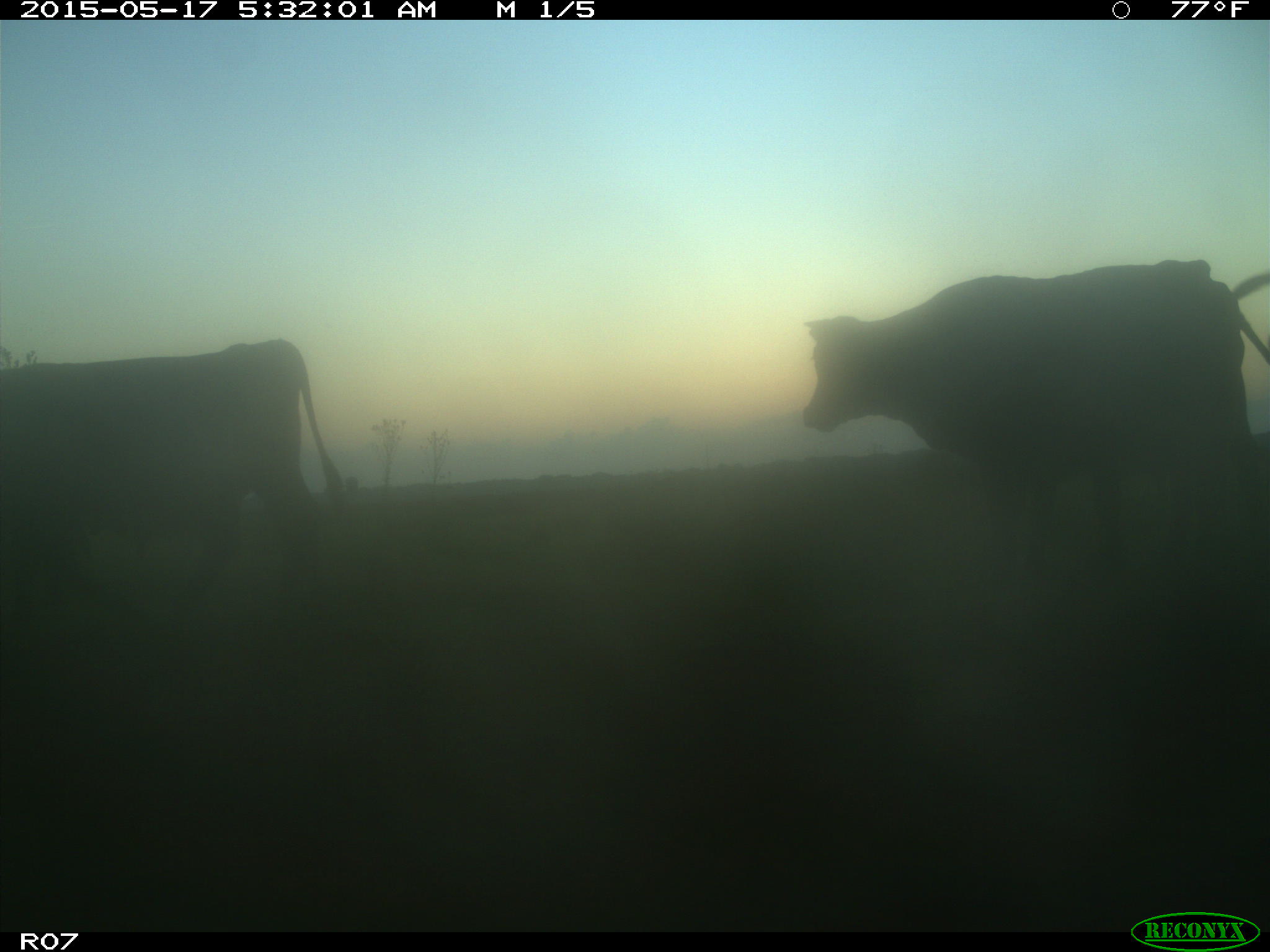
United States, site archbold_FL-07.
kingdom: Animalia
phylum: Chordata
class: Mammalia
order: Artiodactyla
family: Bovidae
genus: Bos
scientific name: Bos taurus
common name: domestic cow